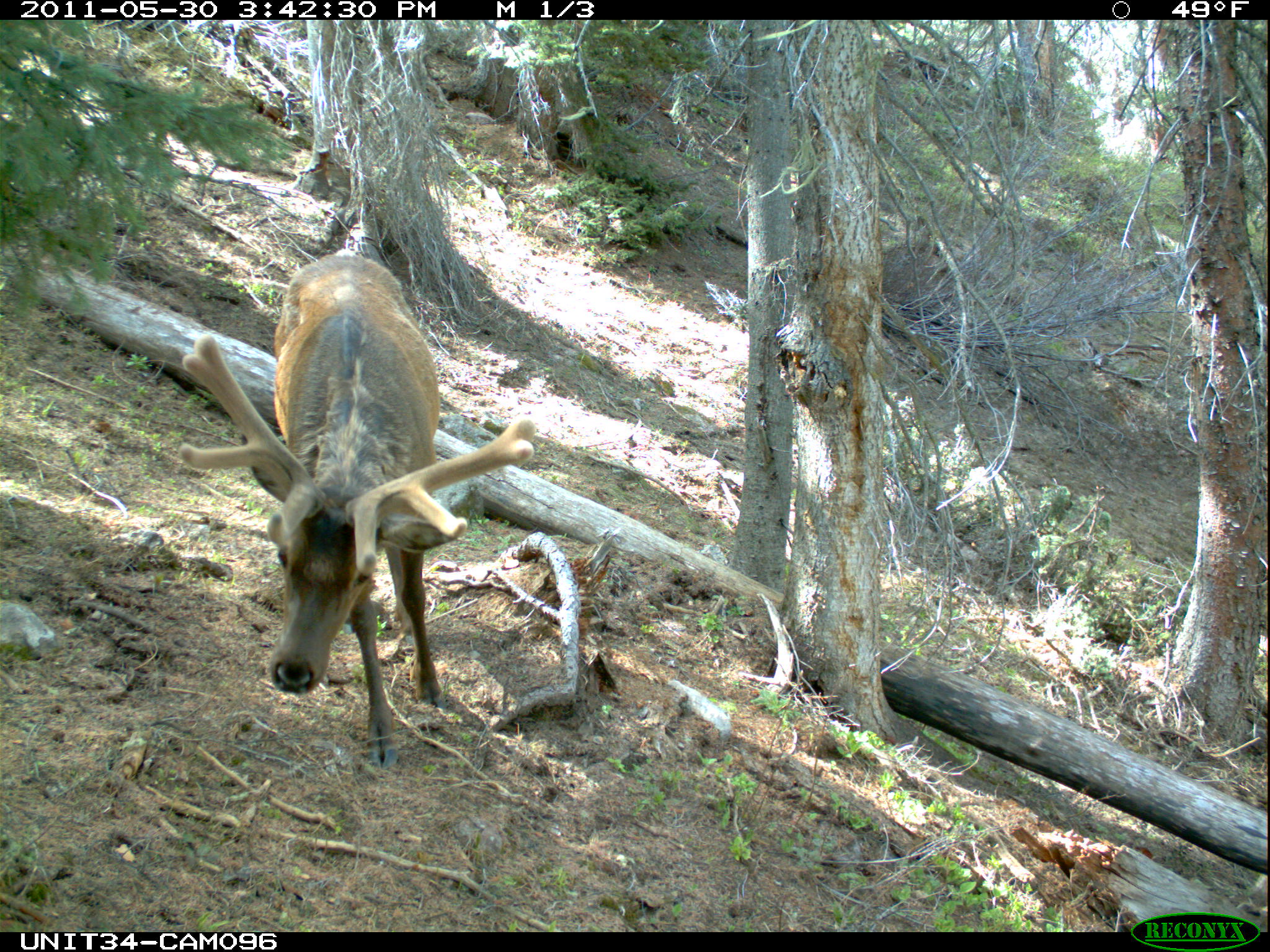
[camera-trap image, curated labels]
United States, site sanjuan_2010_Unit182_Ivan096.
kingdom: Animalia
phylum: Chordata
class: Mammalia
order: Artiodactyla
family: Cervidae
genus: Cervus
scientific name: Cervus elaphus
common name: red deer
Cervus elaphus (red deer).